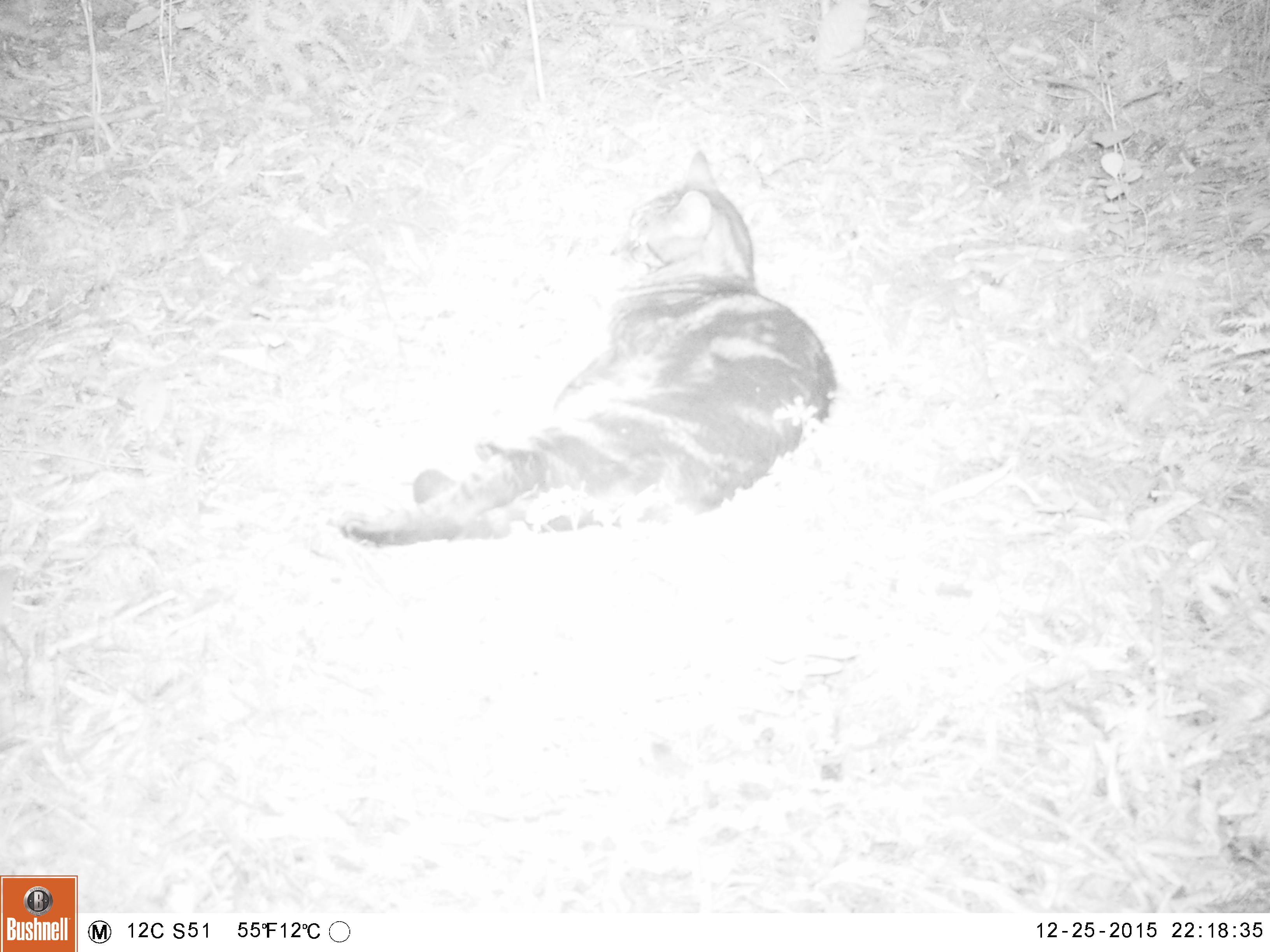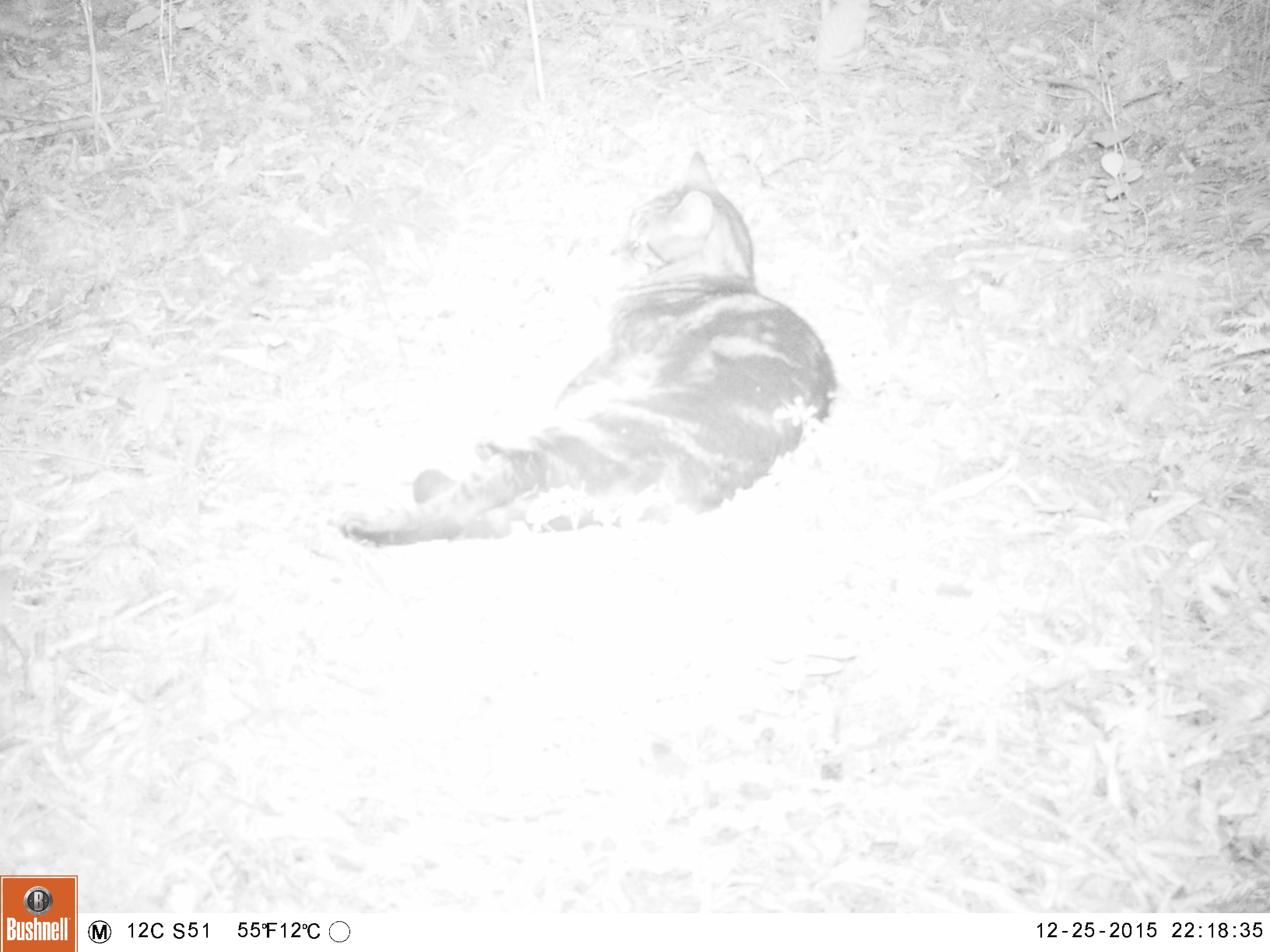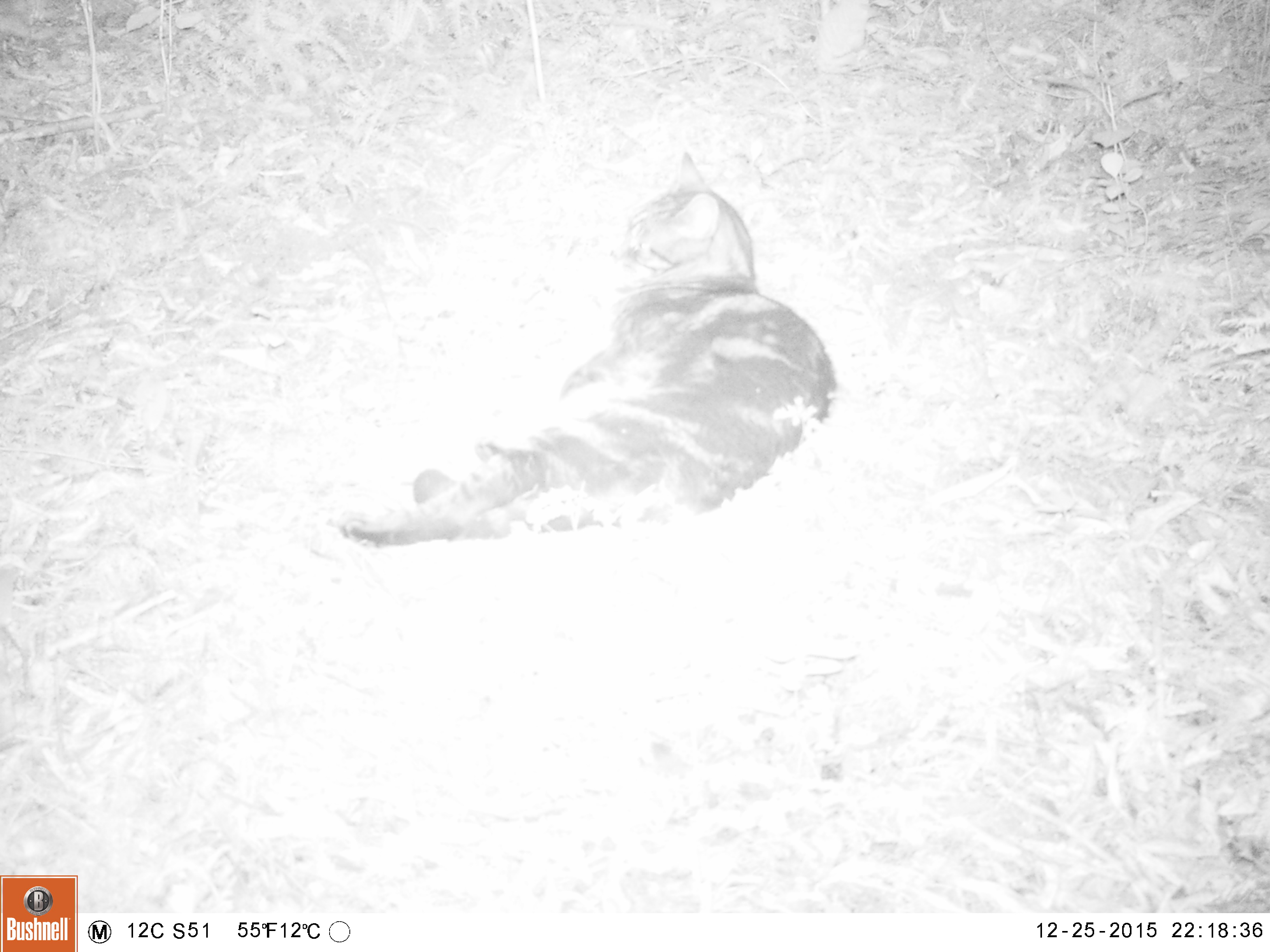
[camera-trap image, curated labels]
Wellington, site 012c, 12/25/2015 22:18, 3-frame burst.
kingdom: Animalia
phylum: Chordata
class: Mammalia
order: Carnivora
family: Felidae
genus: Felis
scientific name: Felis catus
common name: cat